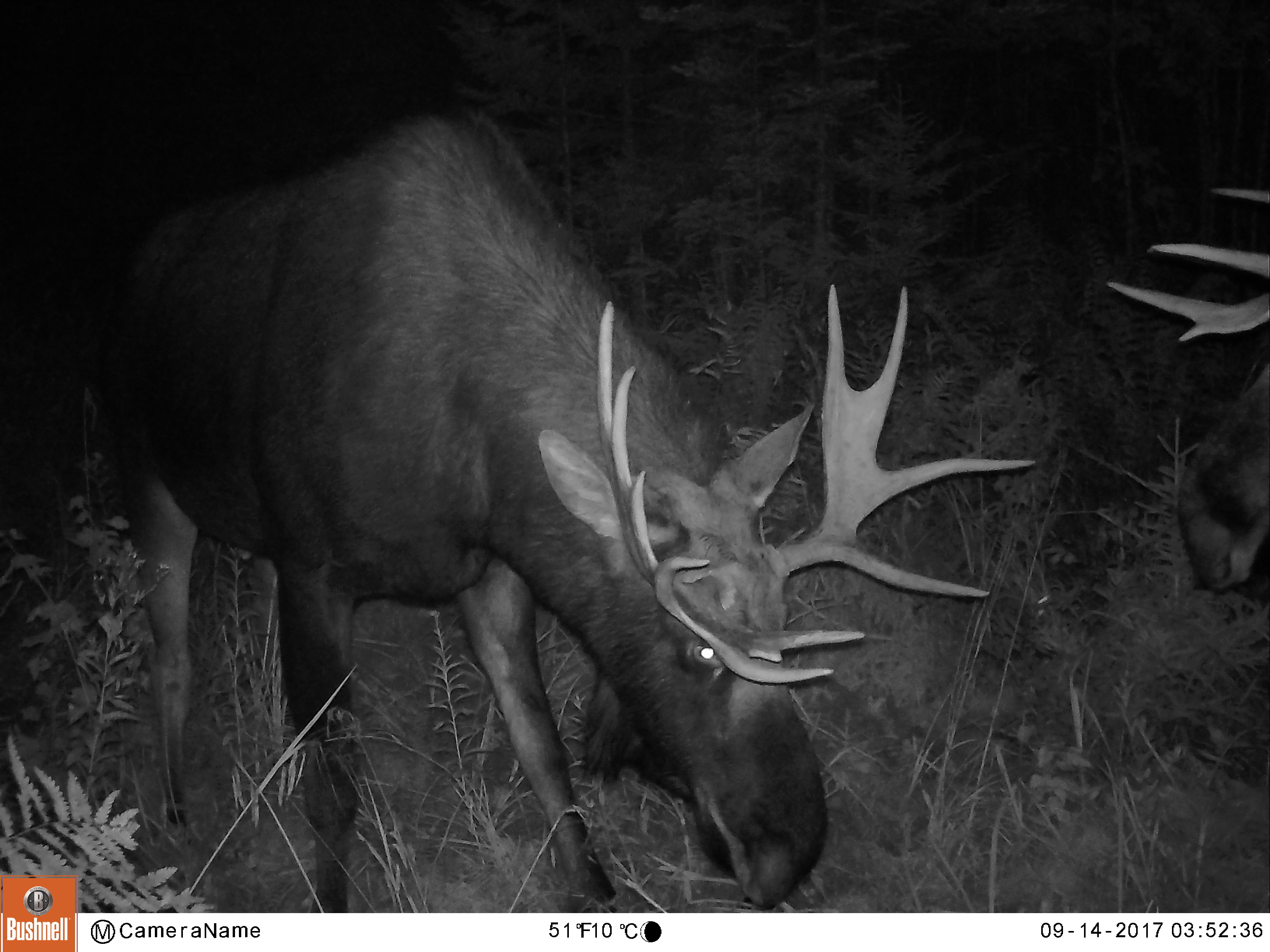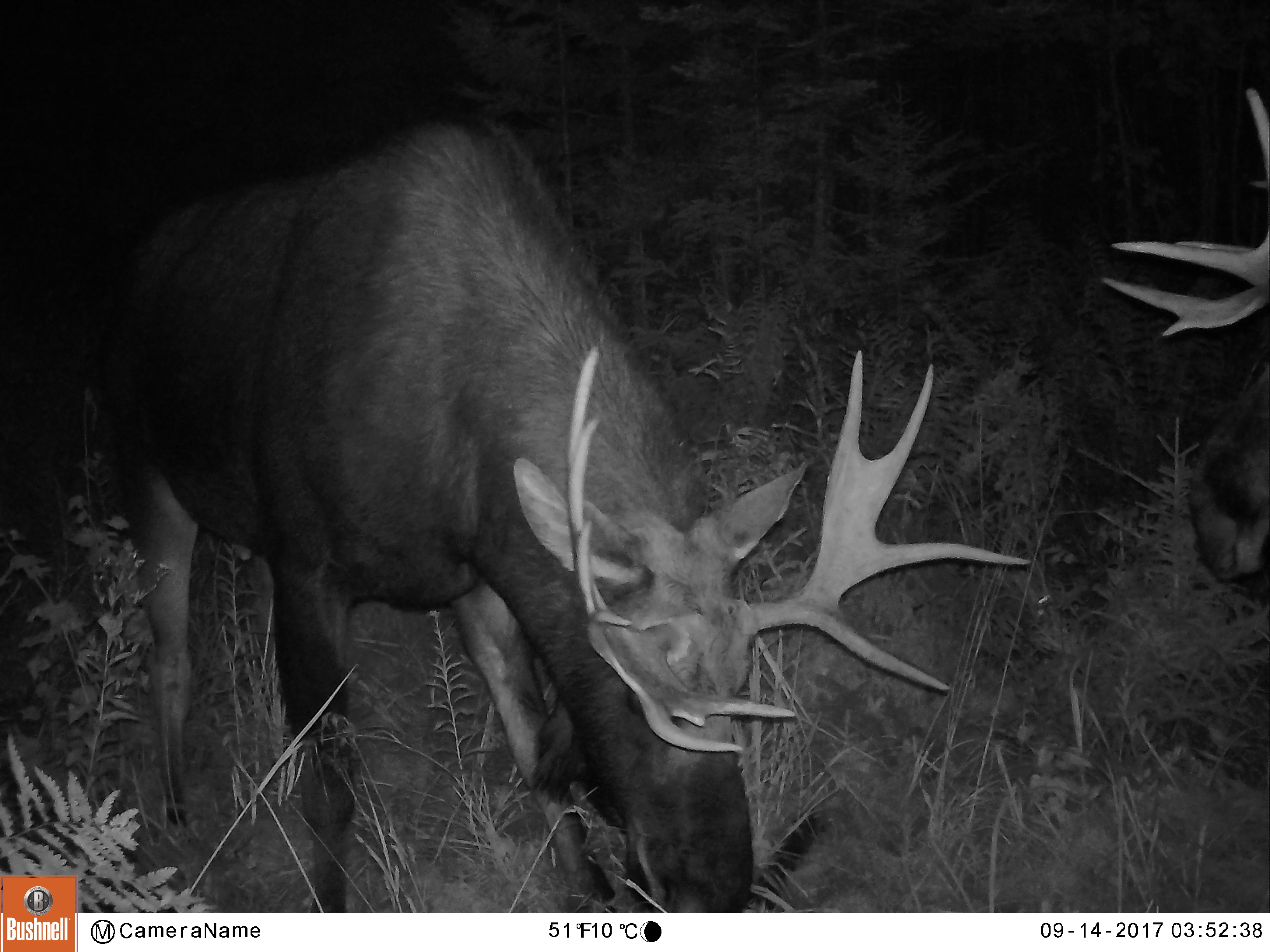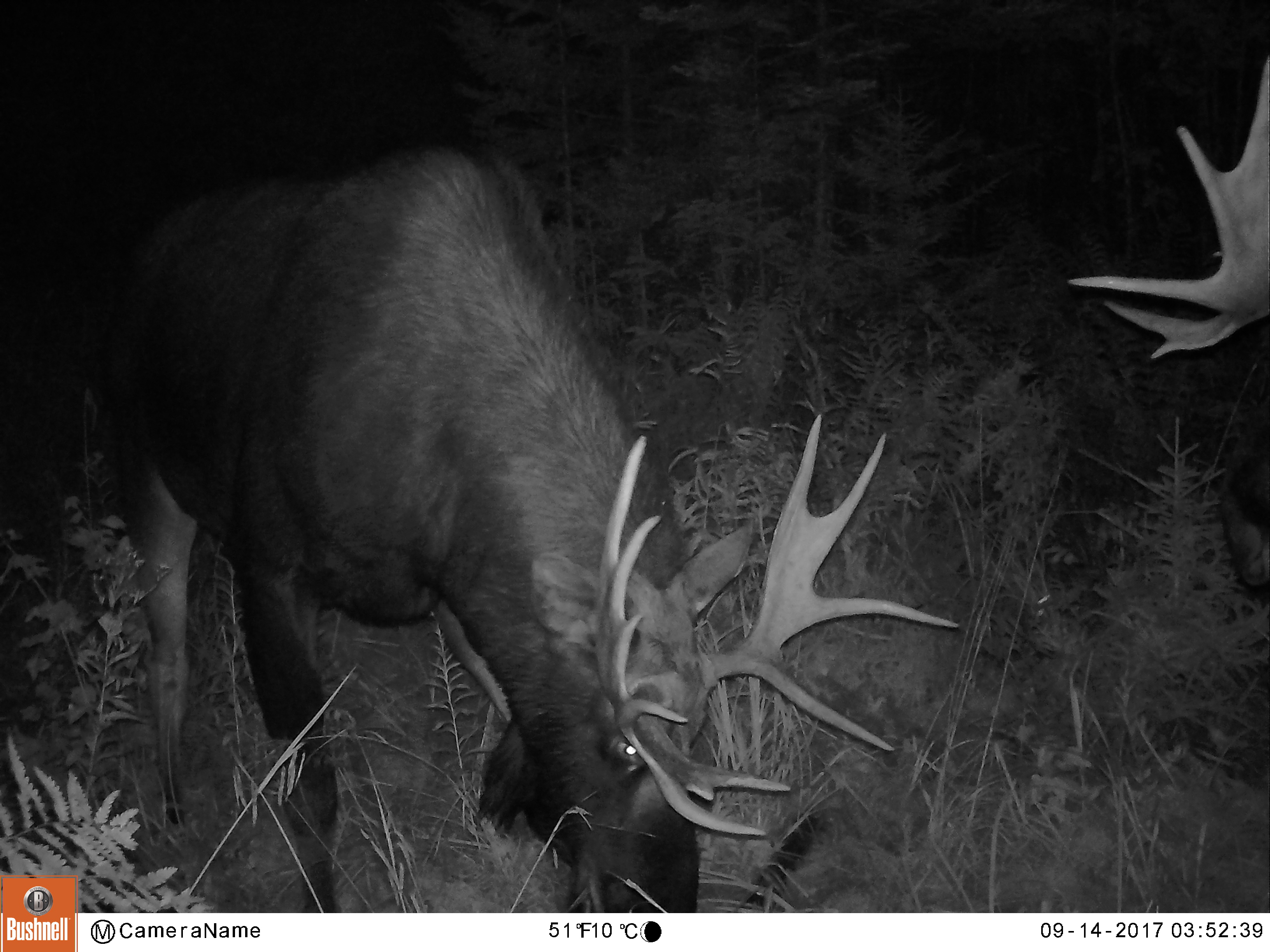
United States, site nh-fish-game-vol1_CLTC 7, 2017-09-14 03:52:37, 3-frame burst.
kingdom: Animalia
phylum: Chordata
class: Mammalia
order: Artiodactyla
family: Cervidae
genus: Alces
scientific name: Alces alces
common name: moose